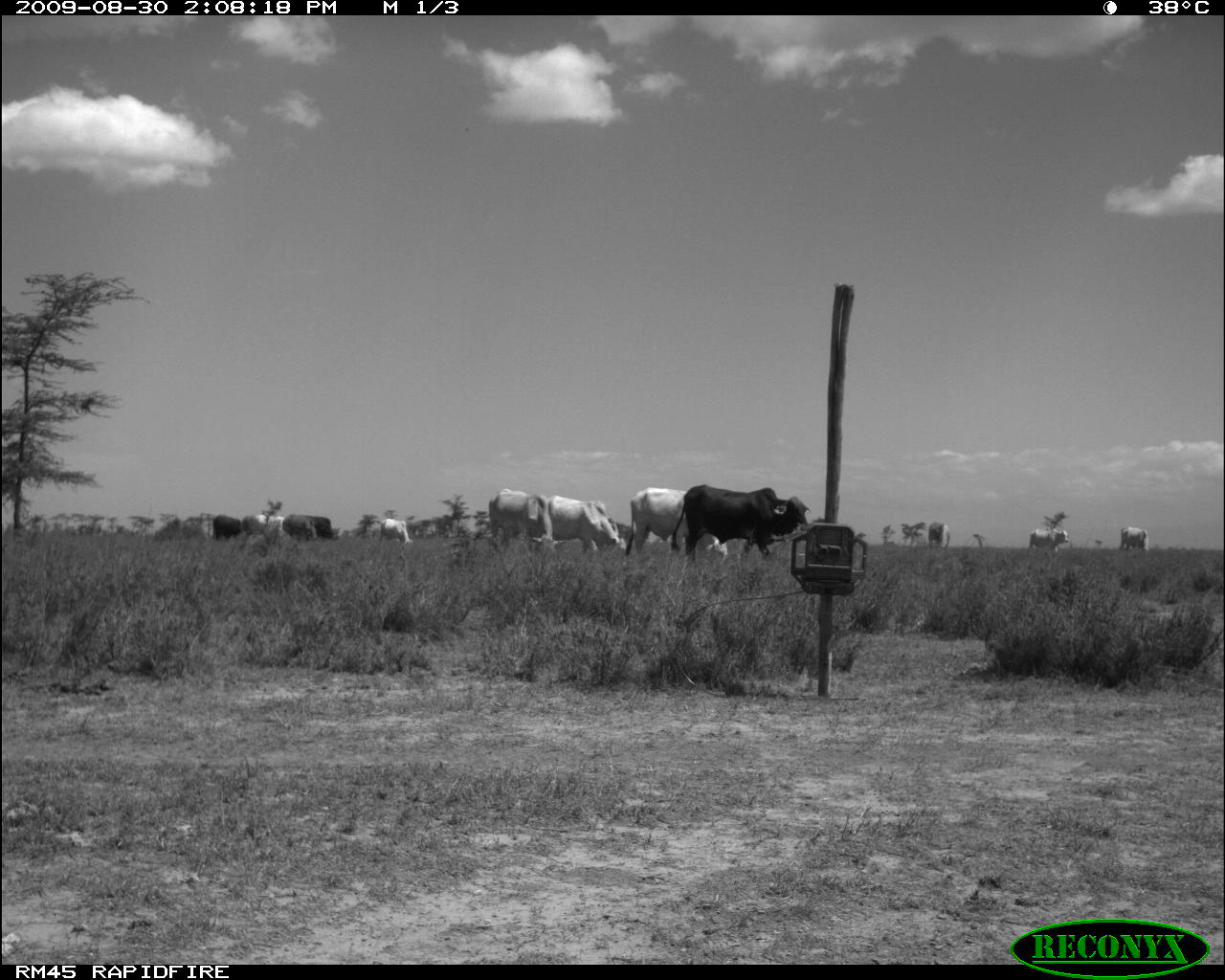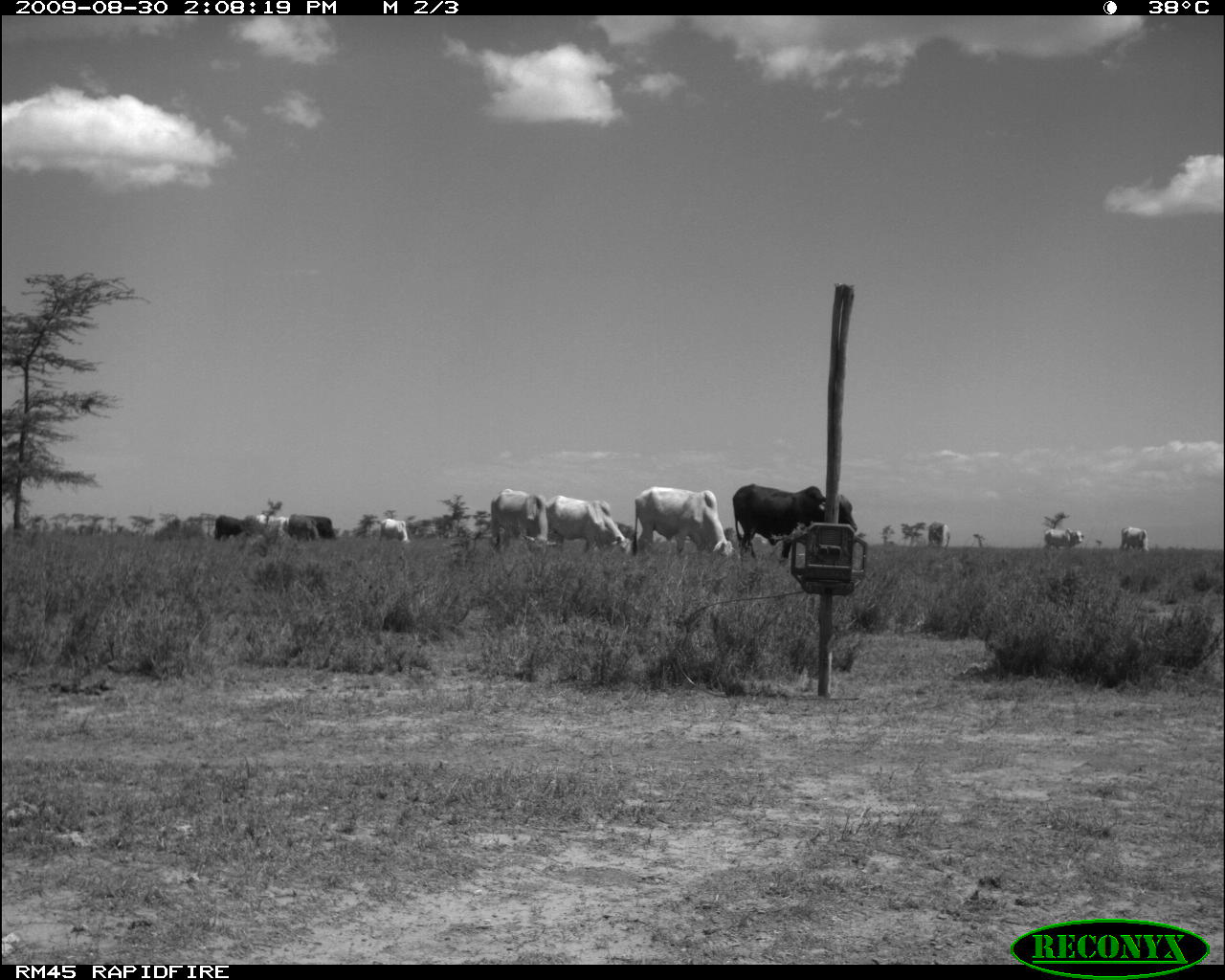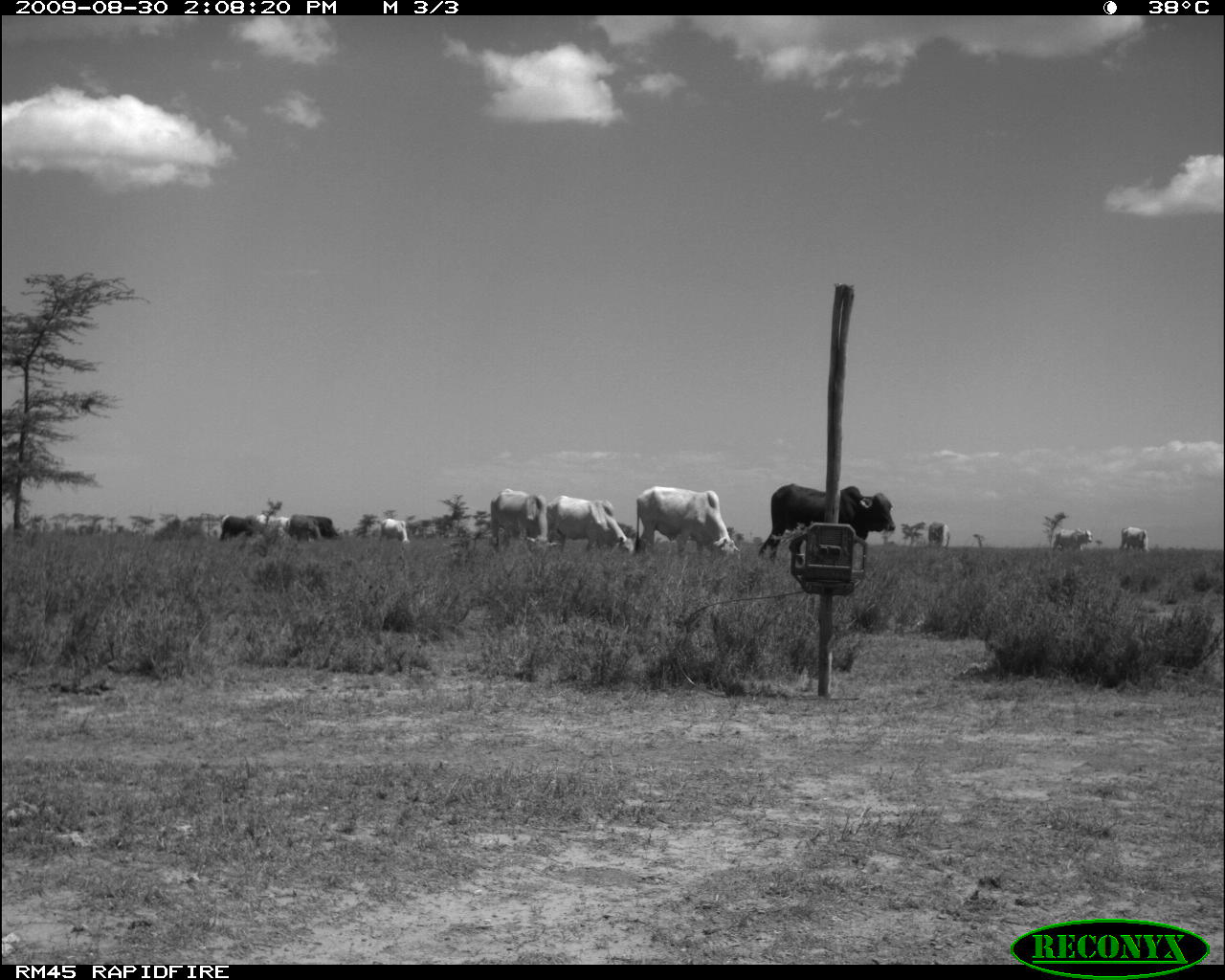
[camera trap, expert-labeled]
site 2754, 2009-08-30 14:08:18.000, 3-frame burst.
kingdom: Animalia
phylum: Chordata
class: Mammalia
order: Artiodactyla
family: Bovidae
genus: Bos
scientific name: Bos taurus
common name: domestic cattle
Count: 11.